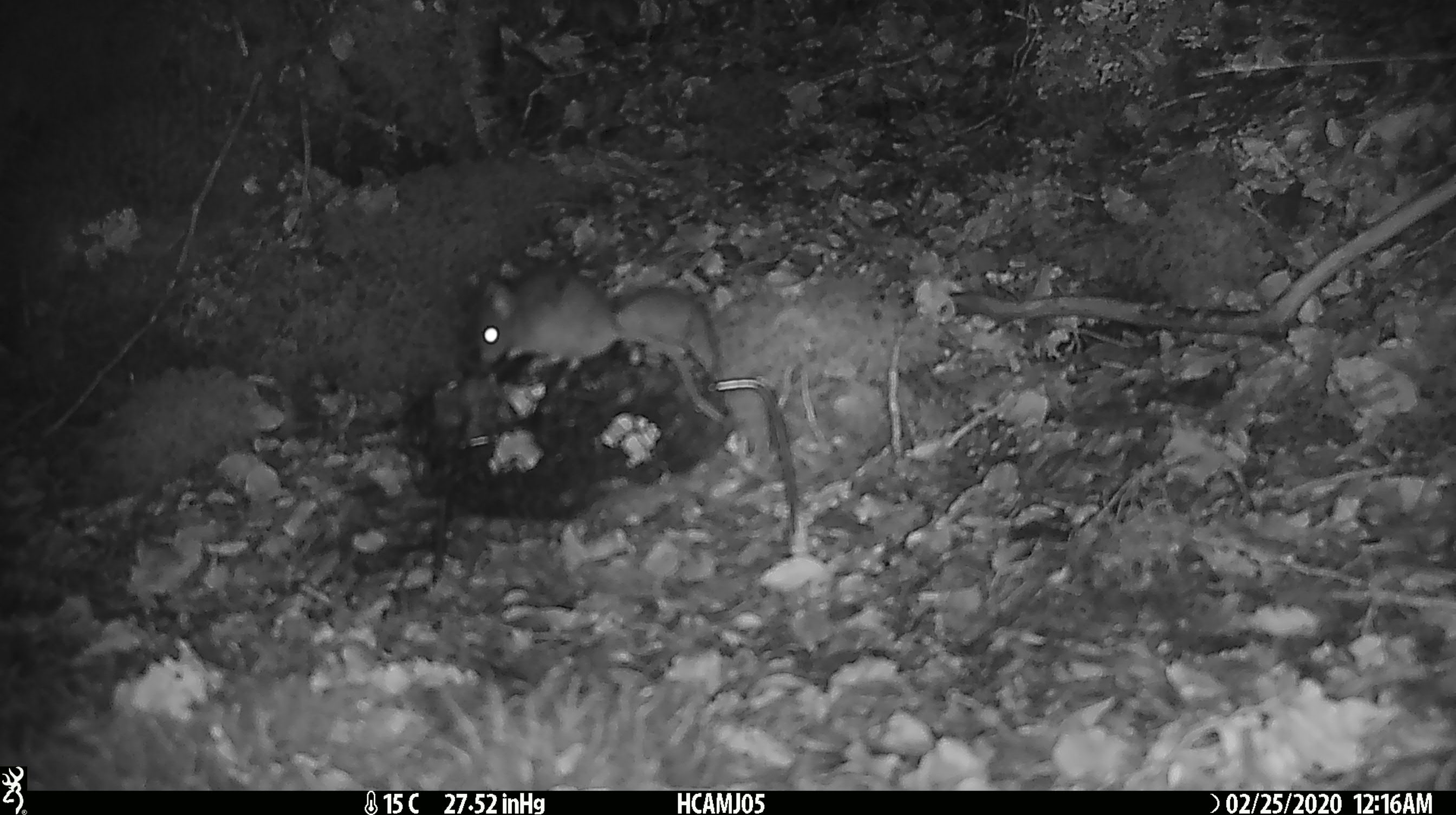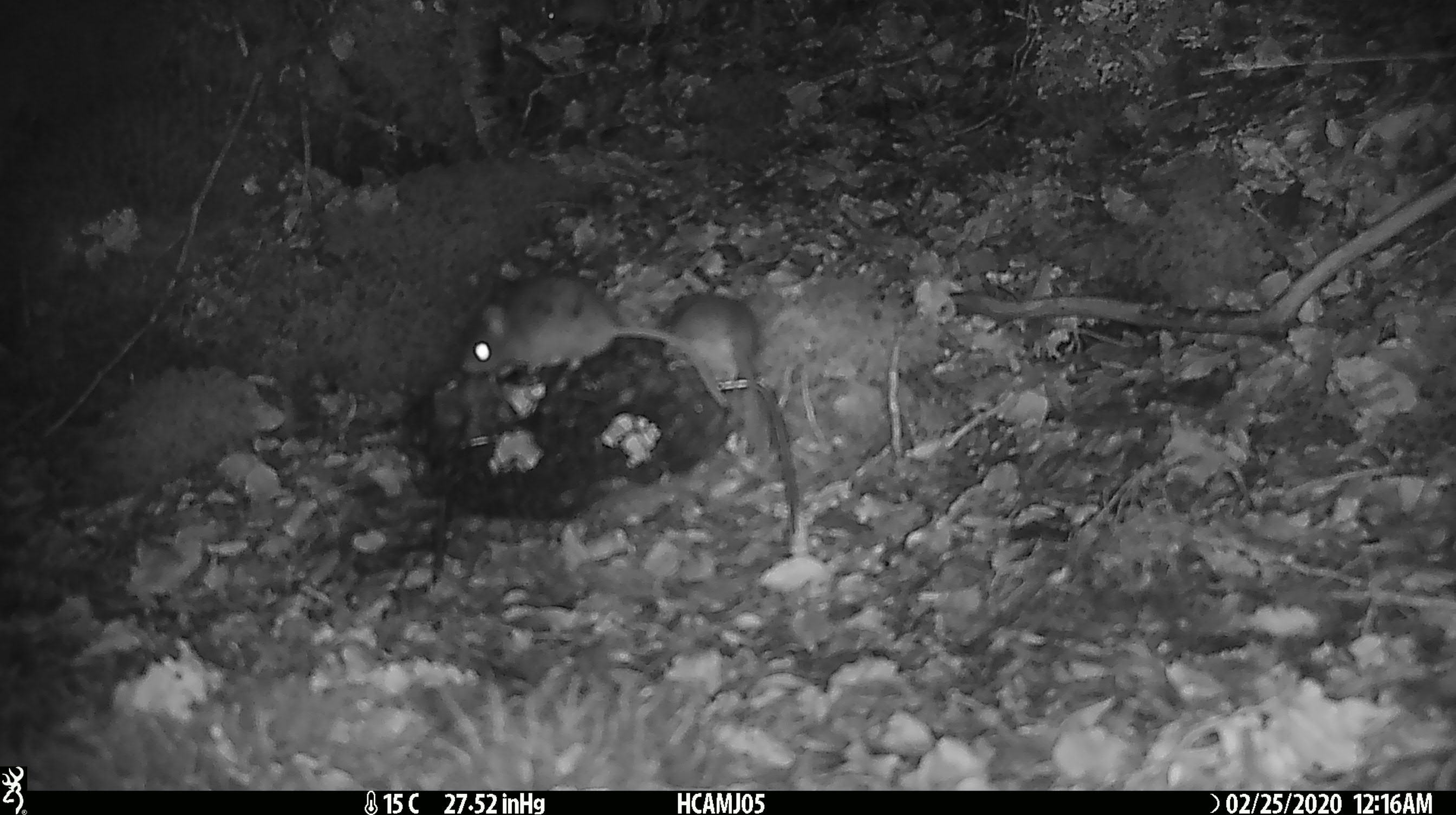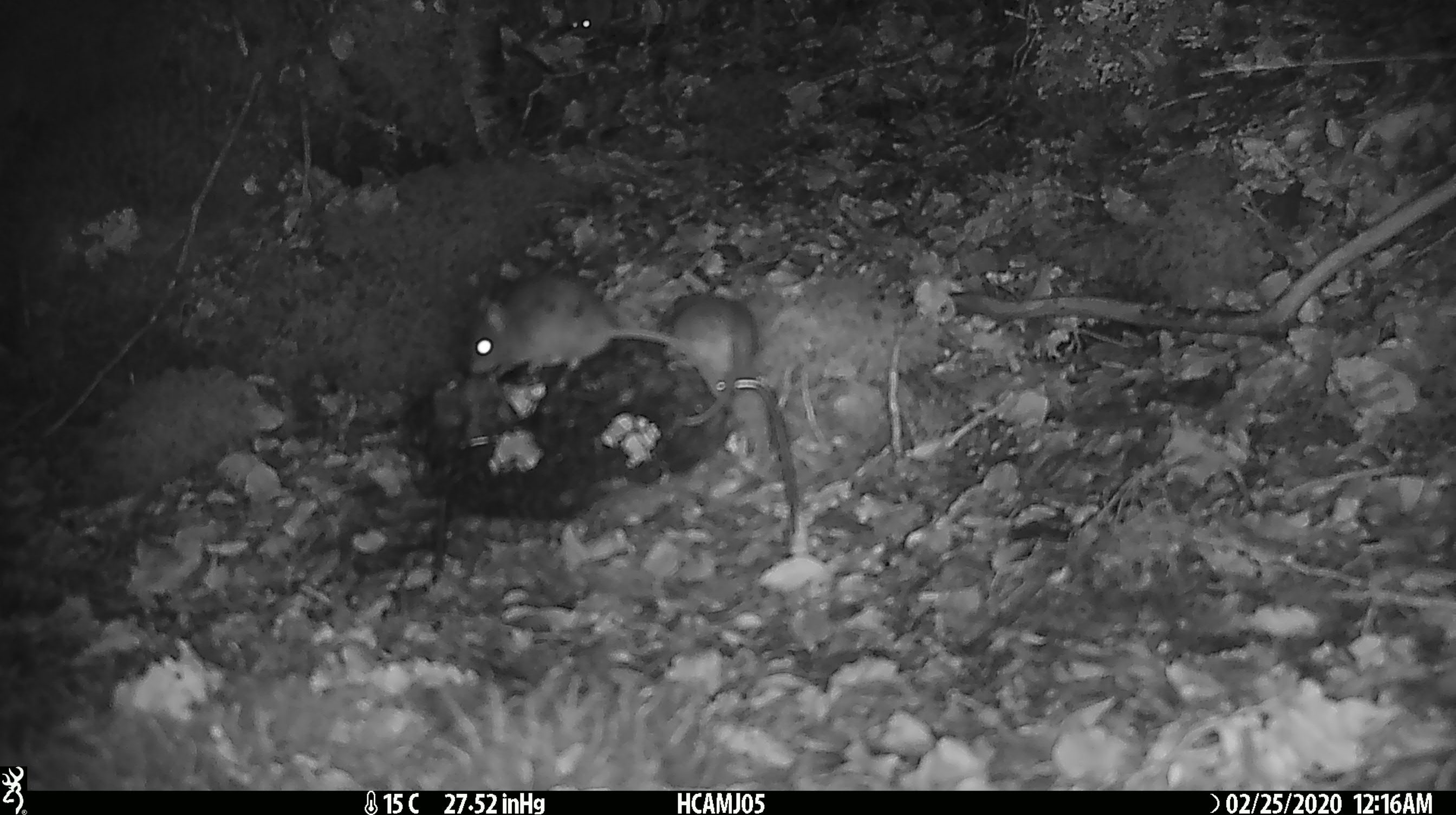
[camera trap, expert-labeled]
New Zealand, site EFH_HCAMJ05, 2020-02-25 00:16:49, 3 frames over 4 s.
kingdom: Animalia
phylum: Chordata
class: Mammalia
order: Rodentia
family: Muridae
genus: Mus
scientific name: Mus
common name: mouse